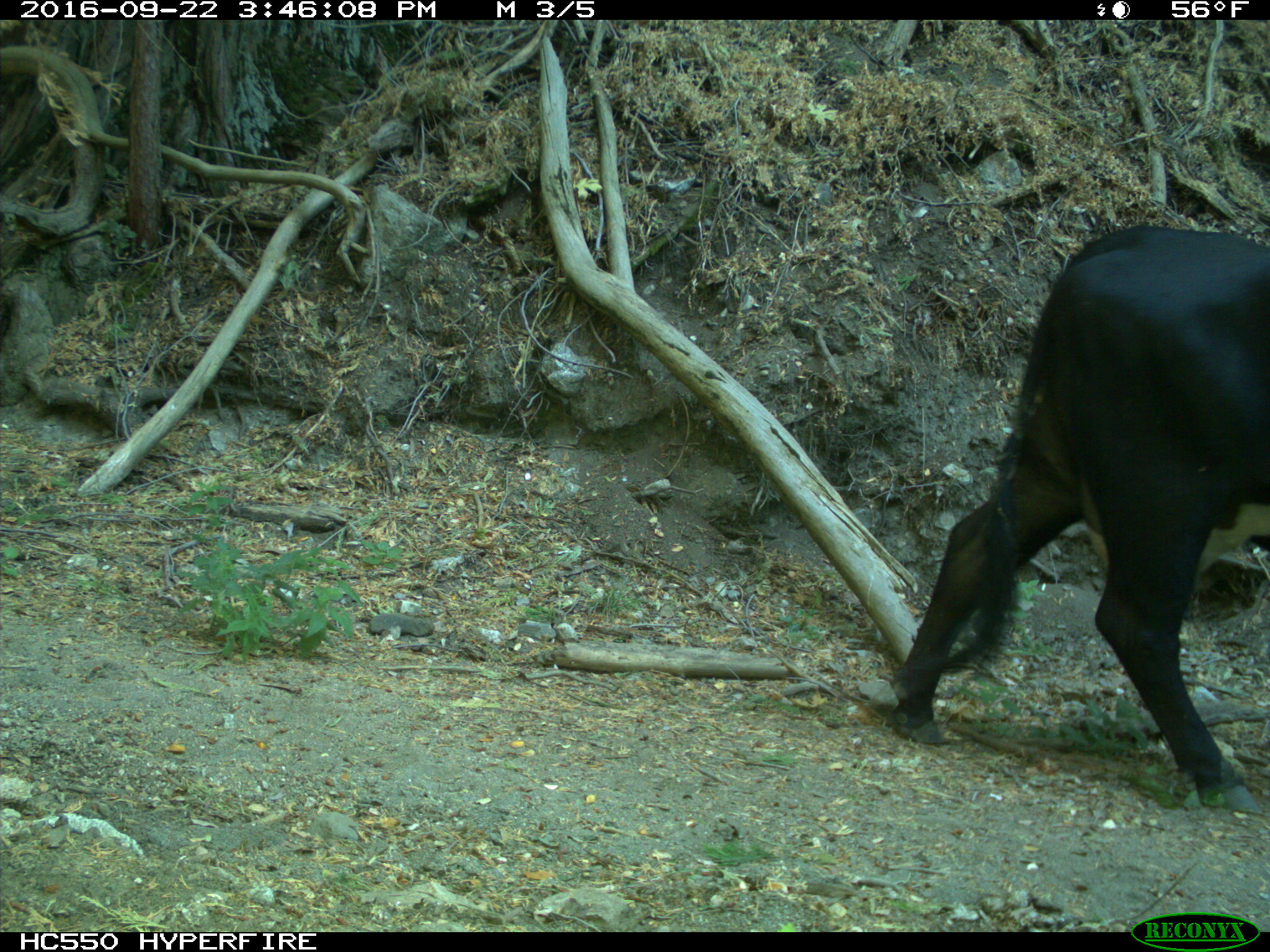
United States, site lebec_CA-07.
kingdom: Animalia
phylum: Chordata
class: Mammalia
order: Artiodactyla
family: Bovidae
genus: Bos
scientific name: Bos taurus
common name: domestic cow